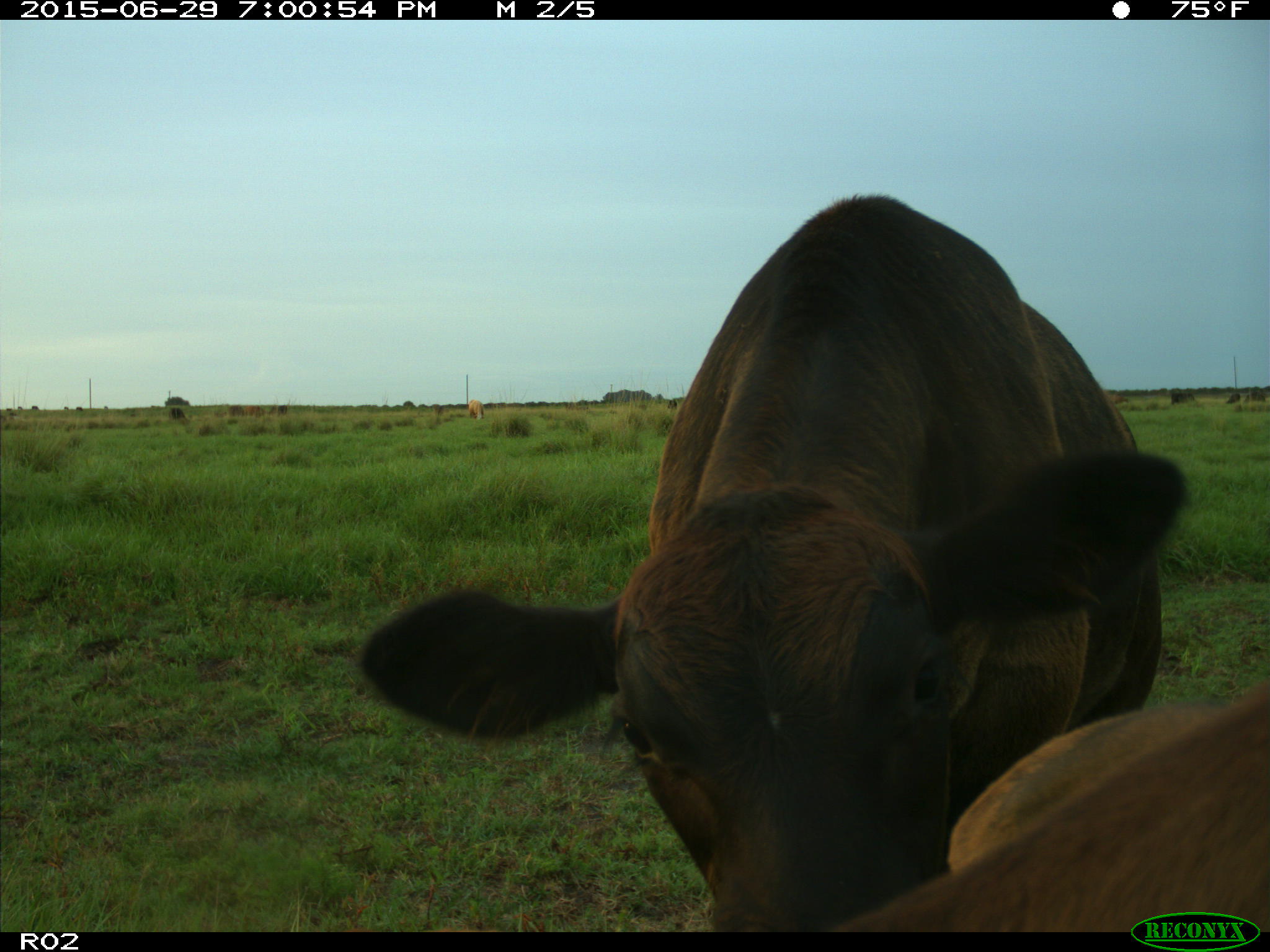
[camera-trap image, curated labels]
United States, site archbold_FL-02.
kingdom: Animalia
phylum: Chordata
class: Mammalia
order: Artiodactyla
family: Bovidae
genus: Bos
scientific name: Bos taurus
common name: domestic cow